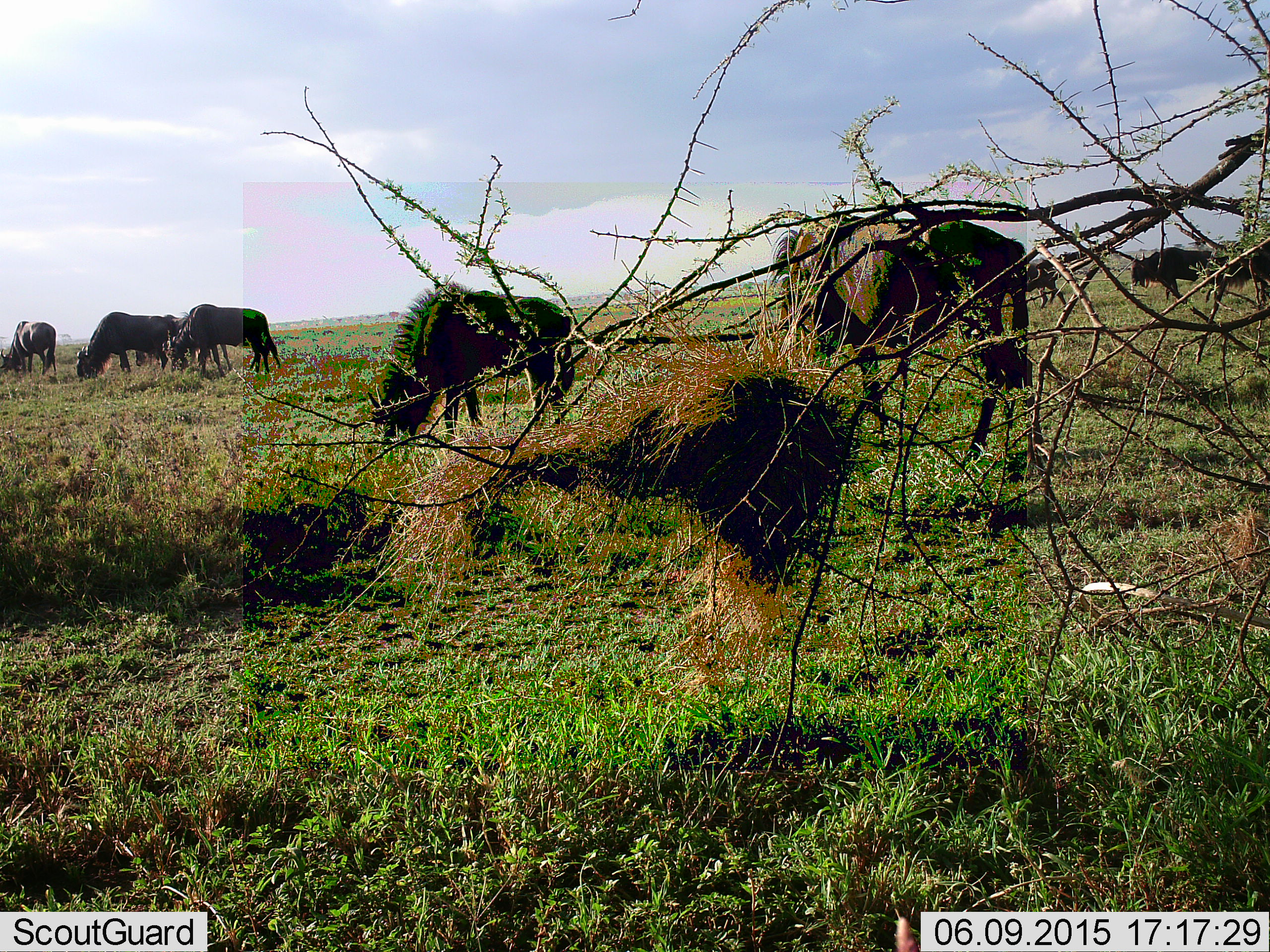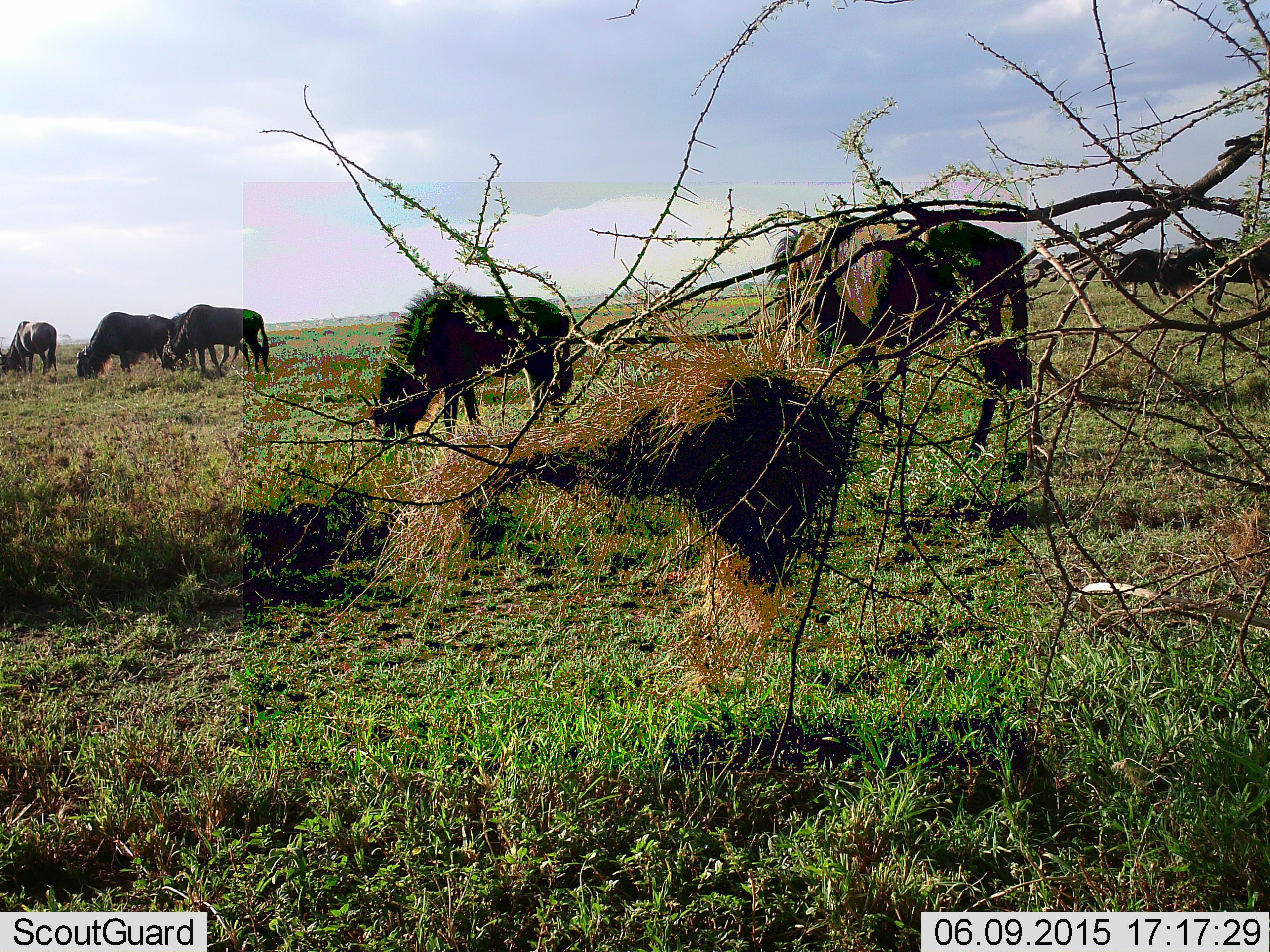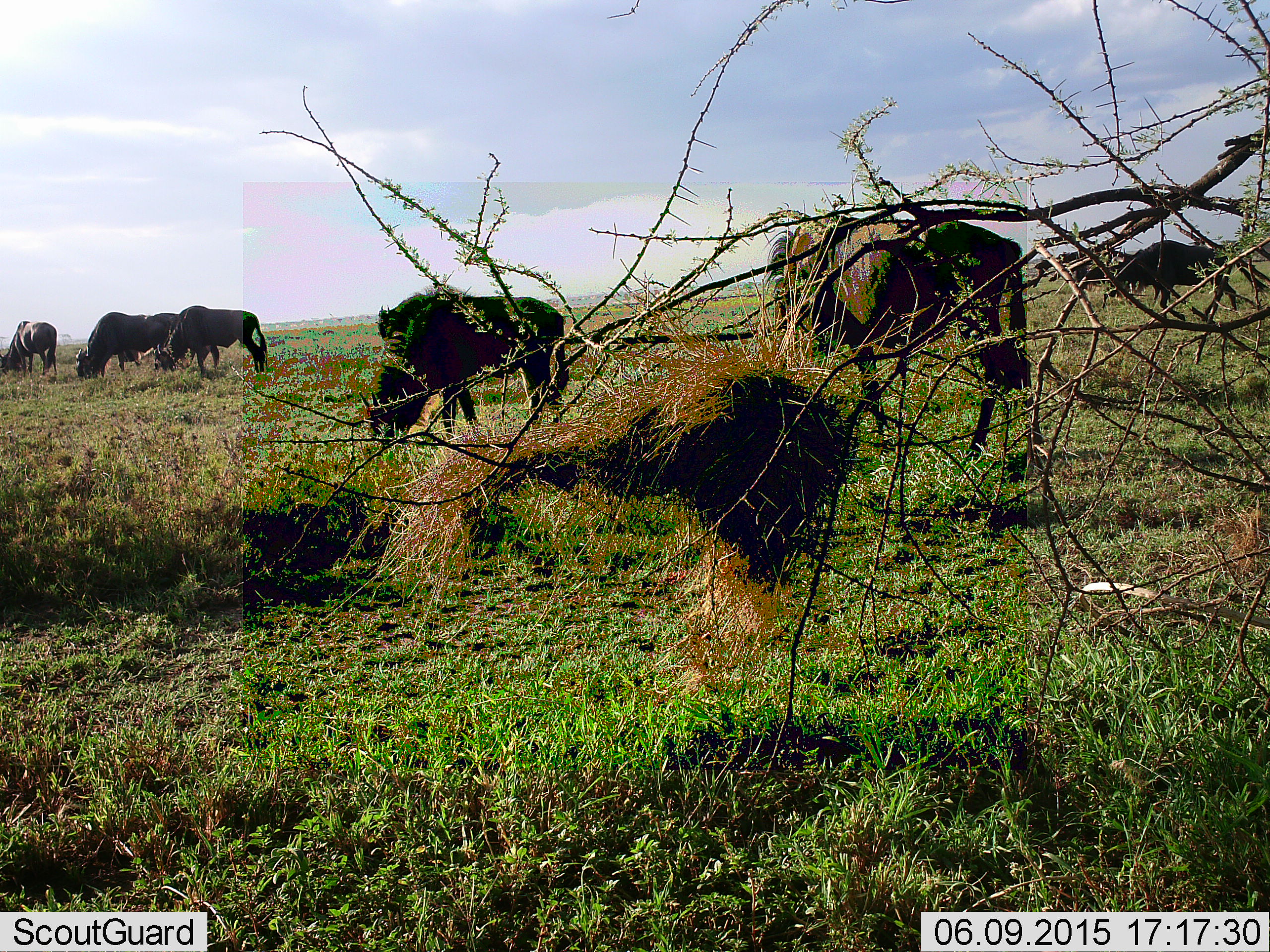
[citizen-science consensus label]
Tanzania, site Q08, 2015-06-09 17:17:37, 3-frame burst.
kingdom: Animalia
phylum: Chordata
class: Mammalia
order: Artiodactyla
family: Bovidae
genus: Connochaetes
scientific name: Connochaetes taurinus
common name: blue wildebeest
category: wildebeest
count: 7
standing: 50%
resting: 10%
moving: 50%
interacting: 0%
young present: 0%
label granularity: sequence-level